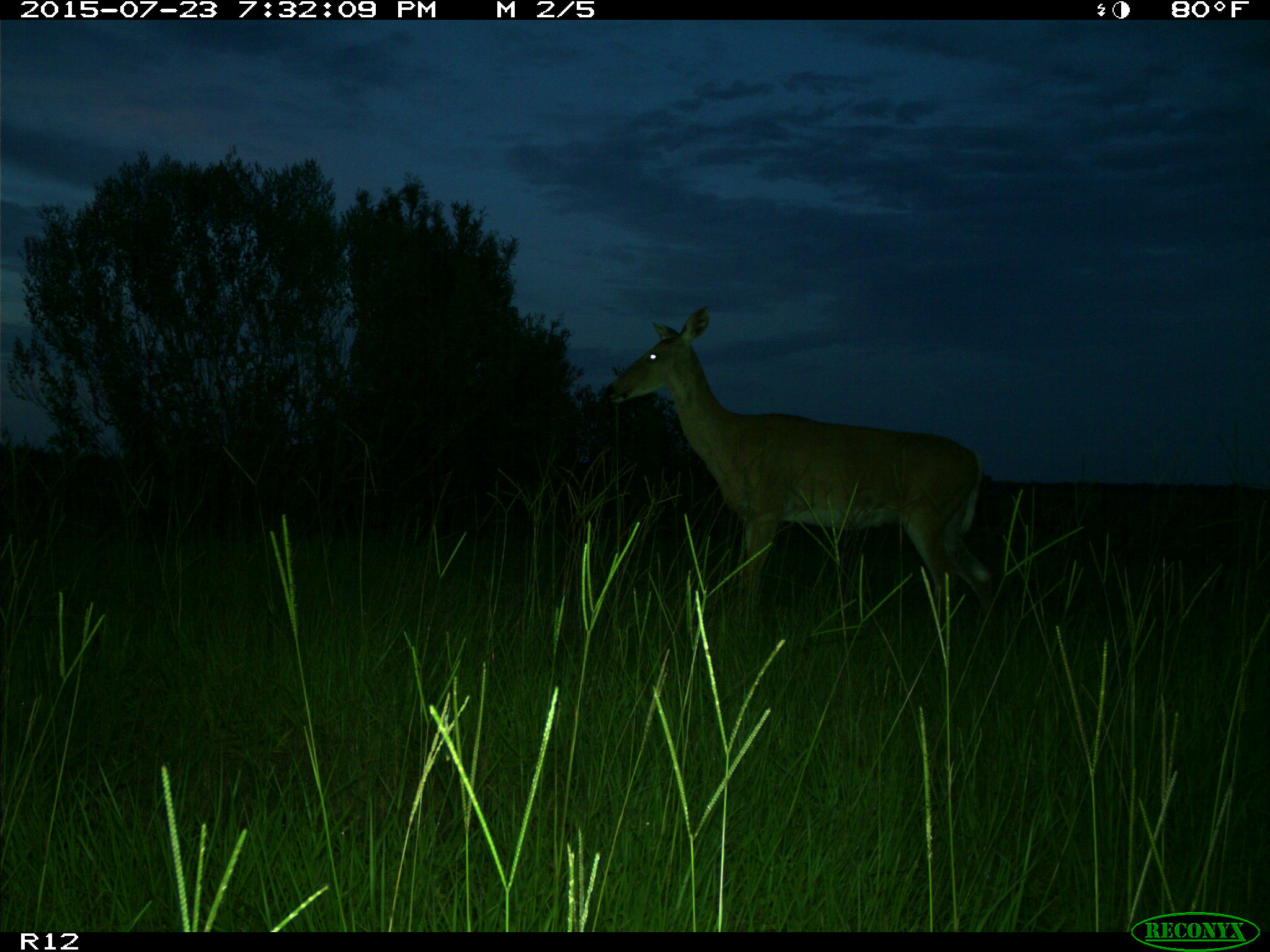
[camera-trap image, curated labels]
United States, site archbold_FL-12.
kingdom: Animalia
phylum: Chordata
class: Mammalia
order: Artiodactyla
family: Cervidae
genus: Odocoileus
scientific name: Odocoileus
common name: deer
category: unidentified deer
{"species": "unidentified deer (deer) (Odocoileus)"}